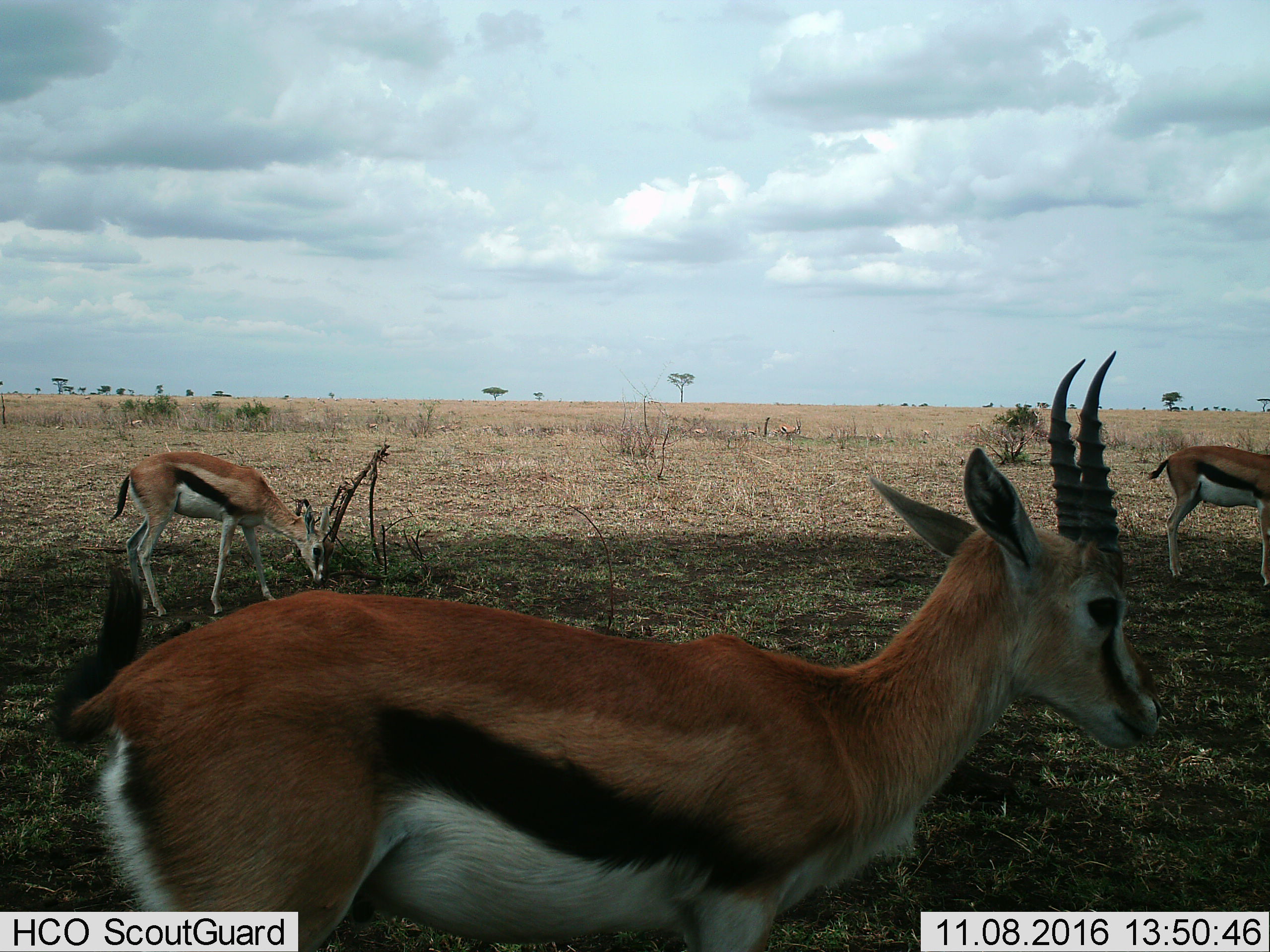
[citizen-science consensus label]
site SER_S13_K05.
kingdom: Animalia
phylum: Chordata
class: Mammalia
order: Artiodactyla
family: Bovidae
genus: Eudorcas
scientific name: Eudorcas thomsonii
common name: thomson's gazelle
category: gazellethomsons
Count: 3.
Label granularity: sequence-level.